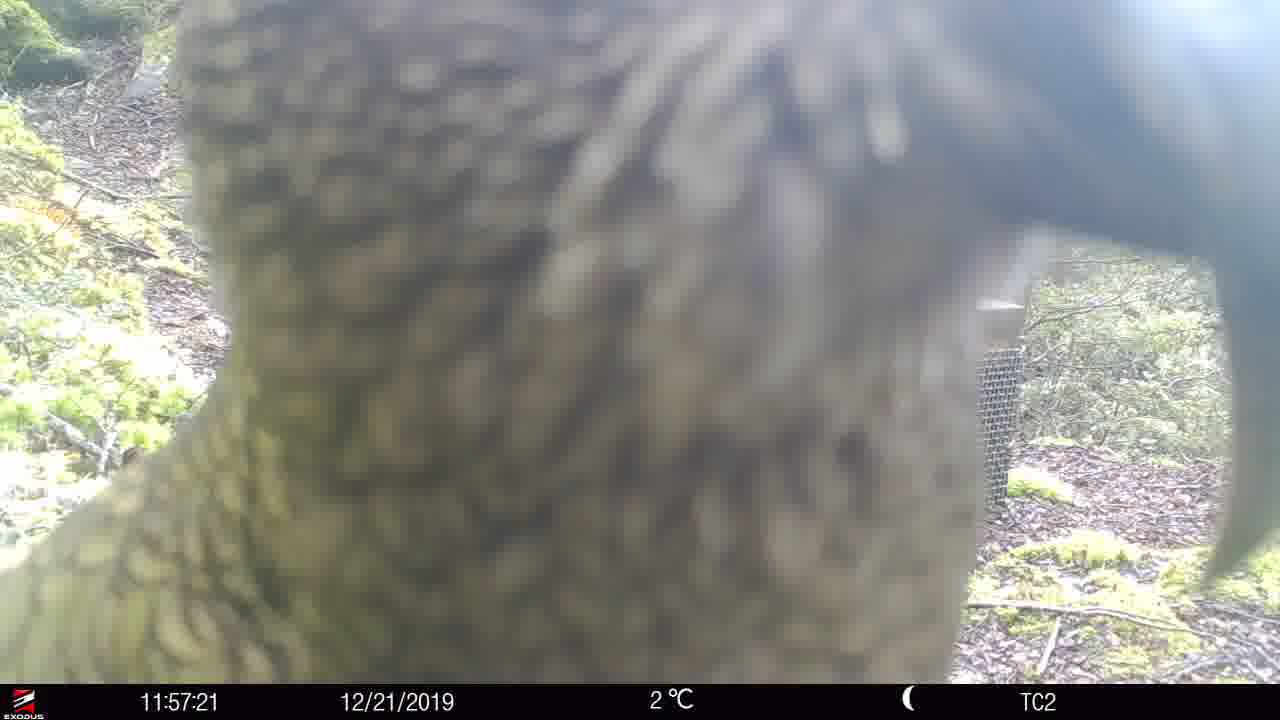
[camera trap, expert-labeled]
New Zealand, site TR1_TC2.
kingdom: Animalia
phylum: Chordata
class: Aves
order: Psittaciformes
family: Strigopidae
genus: Nestor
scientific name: Nestor notabilis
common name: kea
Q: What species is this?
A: Kea (Nestor notabilis).